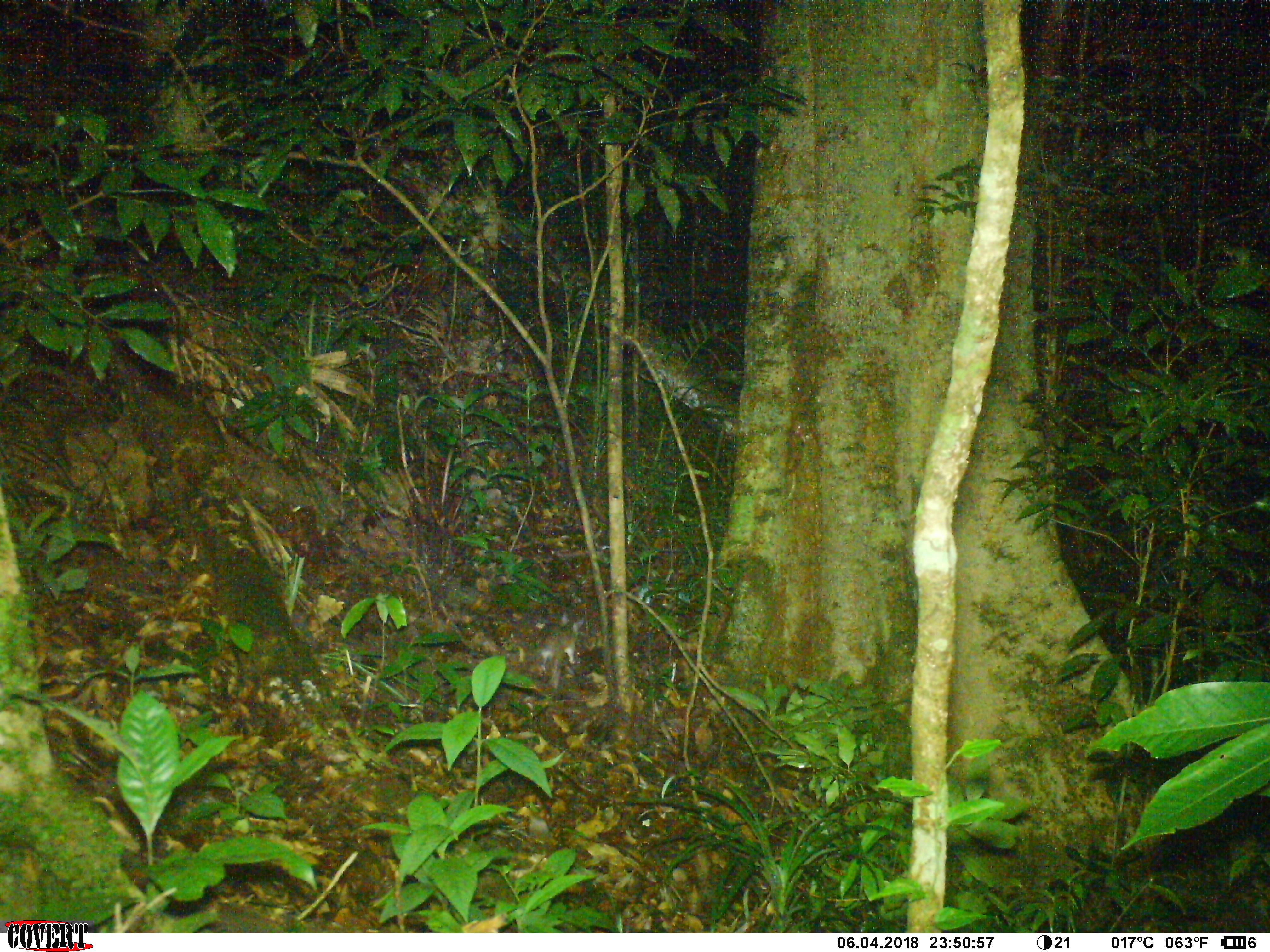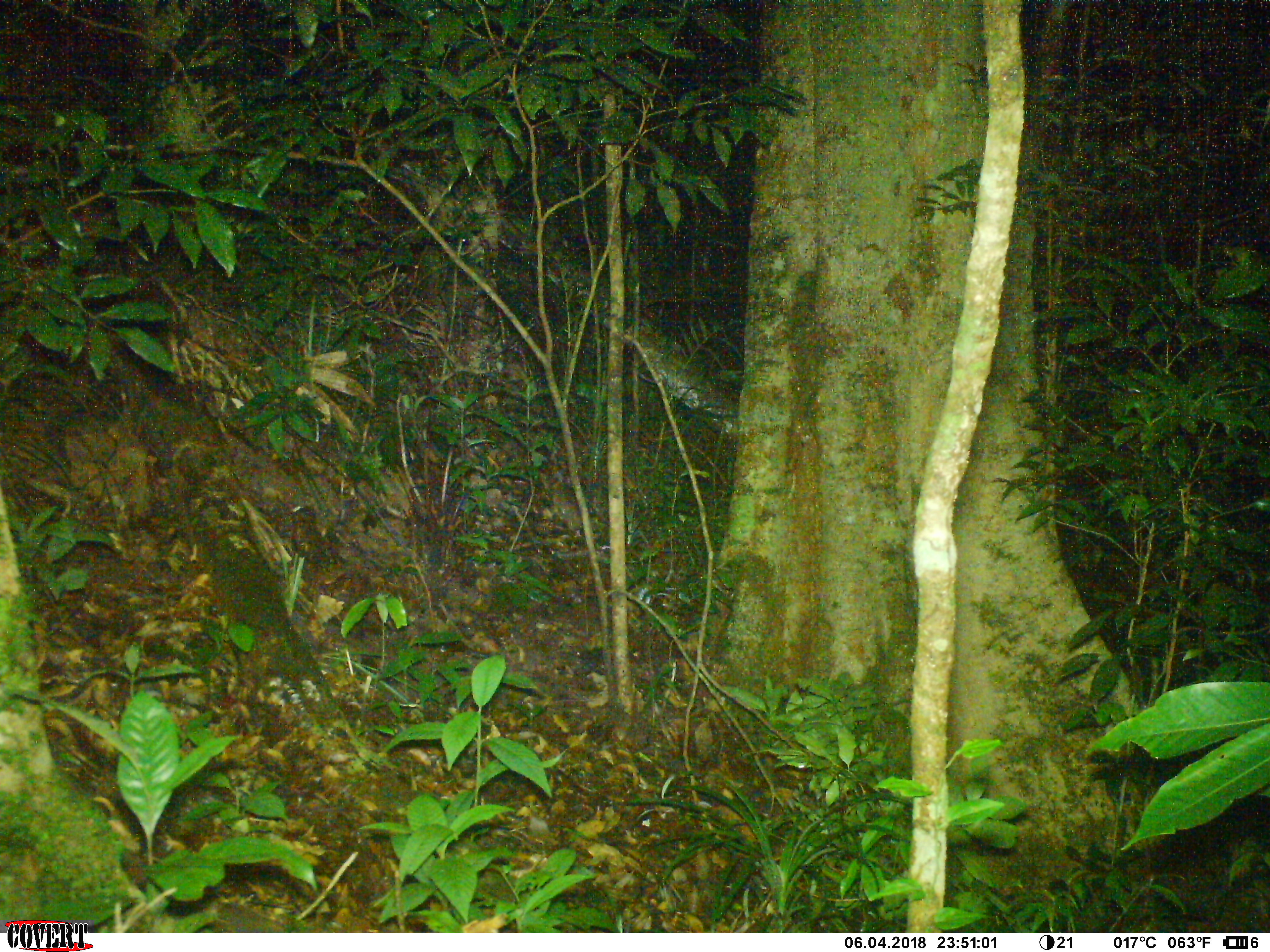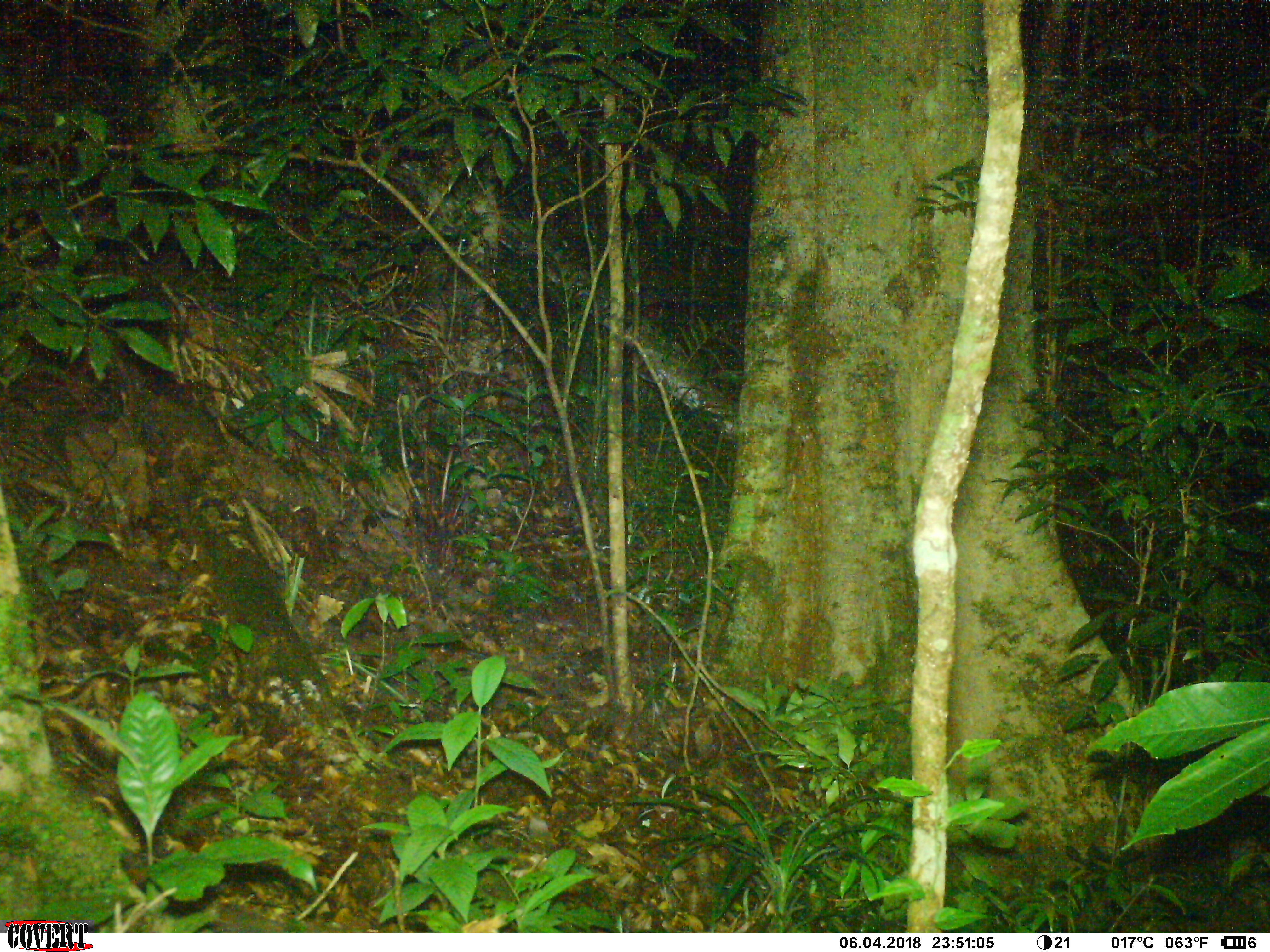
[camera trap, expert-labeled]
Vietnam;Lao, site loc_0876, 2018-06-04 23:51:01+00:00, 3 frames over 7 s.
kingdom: Animalia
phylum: Chordata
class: Mammalia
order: Rodentia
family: Muridae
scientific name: Muridae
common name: old-world mice and rats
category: unidentified murid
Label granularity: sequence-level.